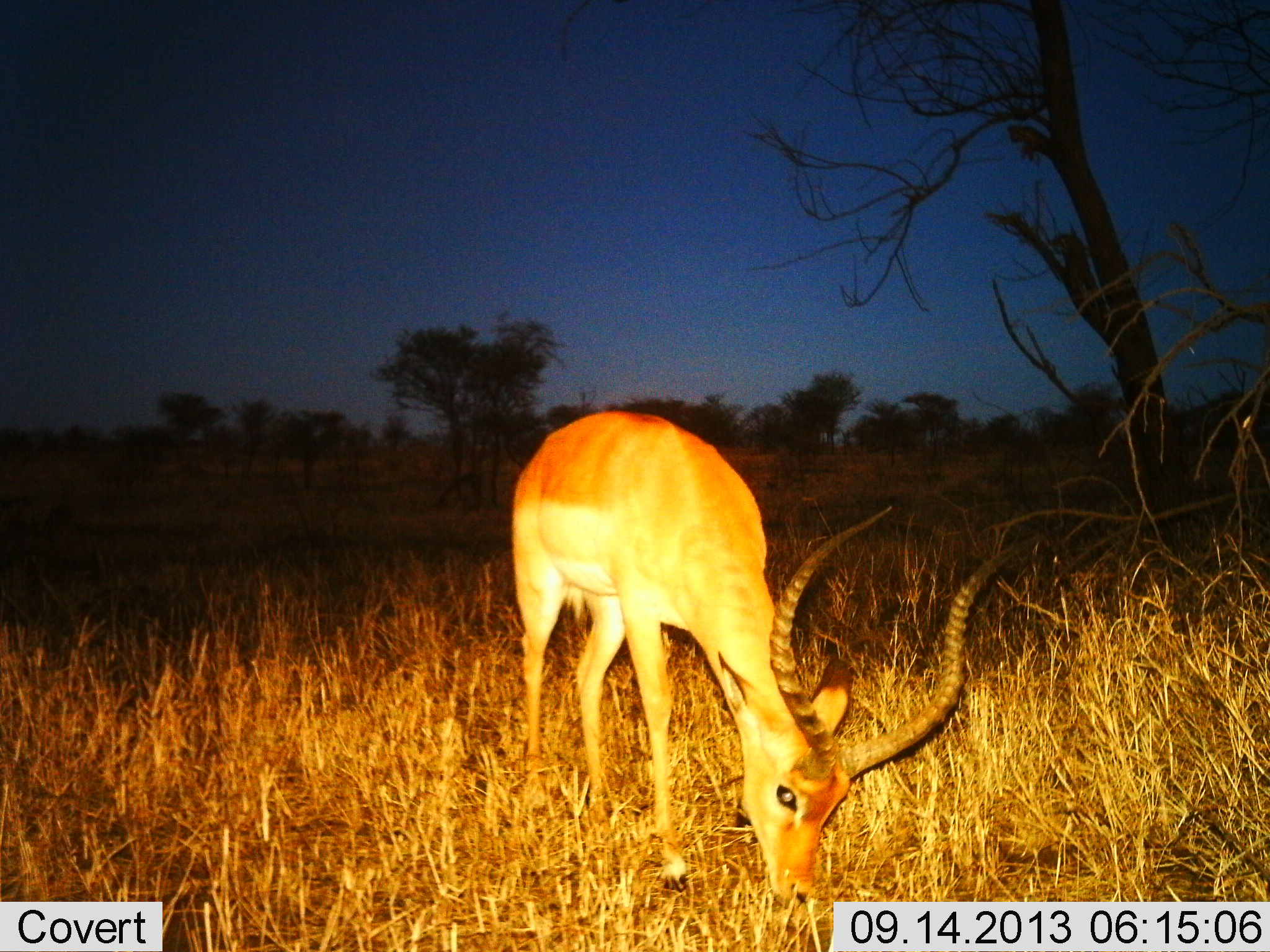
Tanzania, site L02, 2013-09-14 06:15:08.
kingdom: Animalia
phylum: Chordata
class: Mammalia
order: Artiodactyla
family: Bovidae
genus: Aepyceros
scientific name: Aepyceros melampus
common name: impala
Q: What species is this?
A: Impala (Aepyceros melampus).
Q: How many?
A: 1.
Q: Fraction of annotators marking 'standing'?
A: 10%.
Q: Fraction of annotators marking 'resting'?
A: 0%.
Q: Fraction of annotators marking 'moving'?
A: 0%.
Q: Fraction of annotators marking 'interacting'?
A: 0%.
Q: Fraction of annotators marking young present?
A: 3%.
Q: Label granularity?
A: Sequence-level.